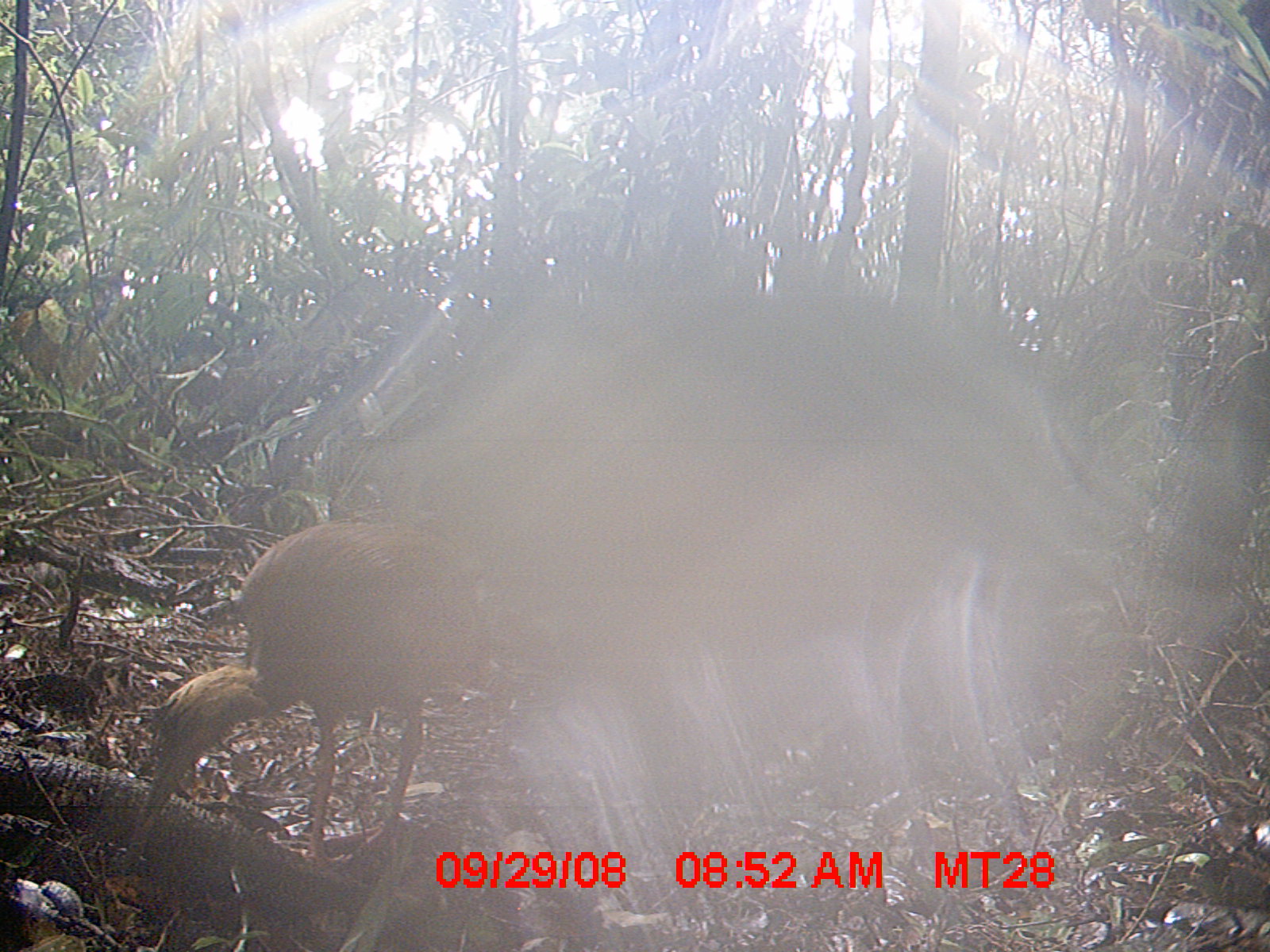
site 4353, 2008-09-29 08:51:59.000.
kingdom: Animalia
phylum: Chordata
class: Aves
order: Cuculiformes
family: Cuculidae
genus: Coua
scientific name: Coua serriana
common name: red-breasted coua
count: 1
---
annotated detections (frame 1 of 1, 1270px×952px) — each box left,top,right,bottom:
coua serriana: 144,522,492,877